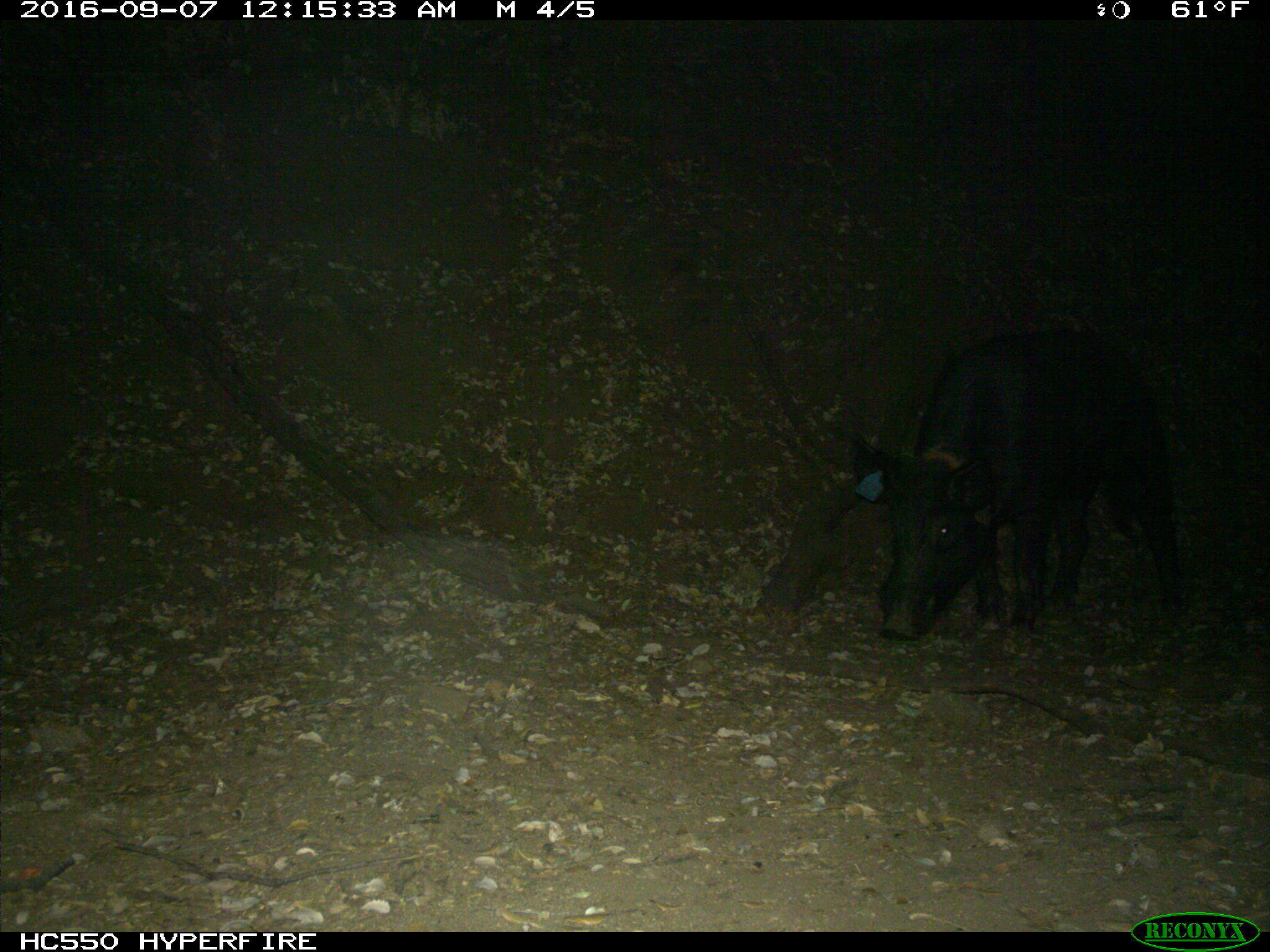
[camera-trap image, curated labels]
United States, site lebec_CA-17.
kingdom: Animalia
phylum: Chordata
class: Mammalia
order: Artiodactyla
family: Suidae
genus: Sus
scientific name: Sus scrofa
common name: wild boar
Sus scrofa (wild boar).